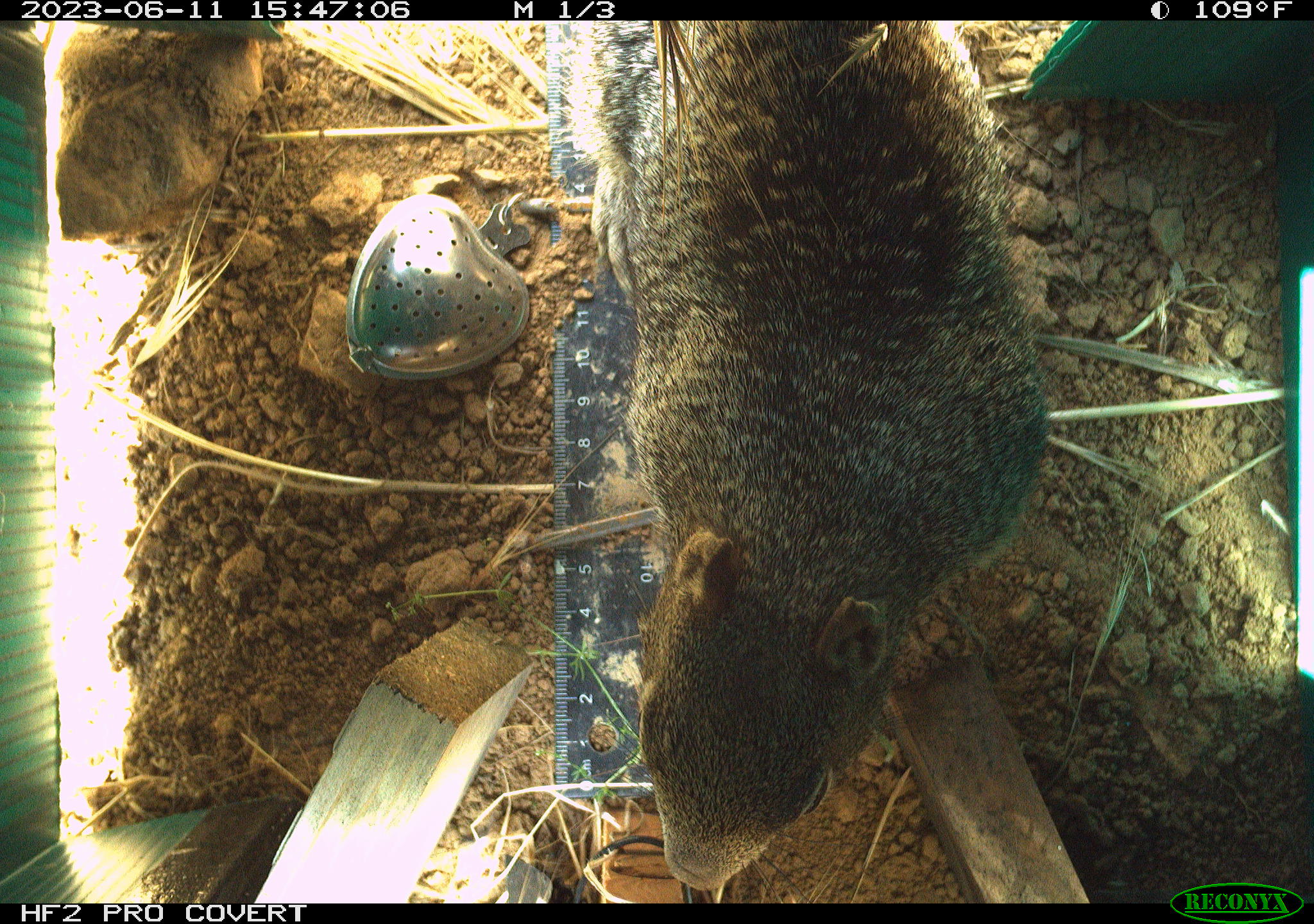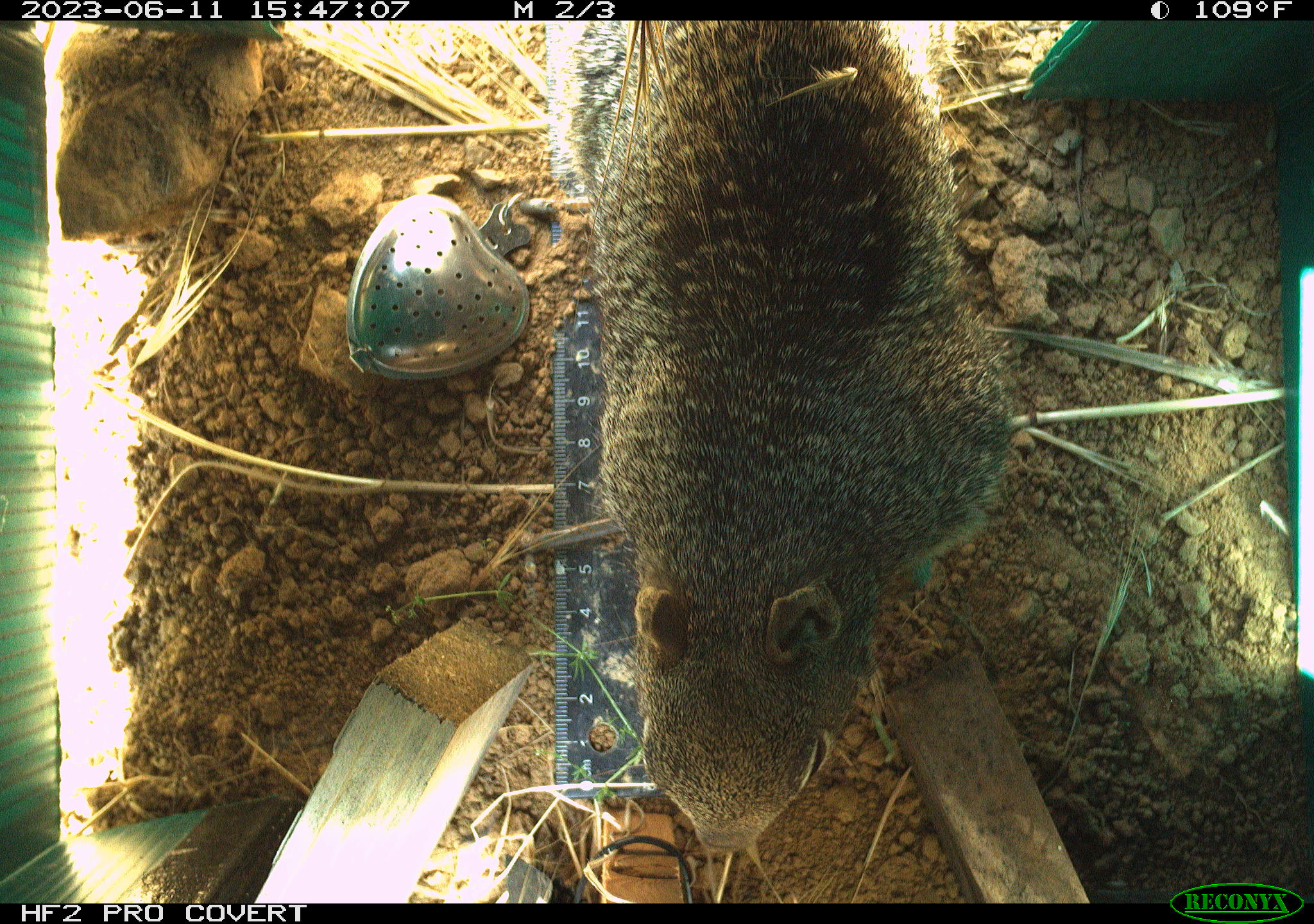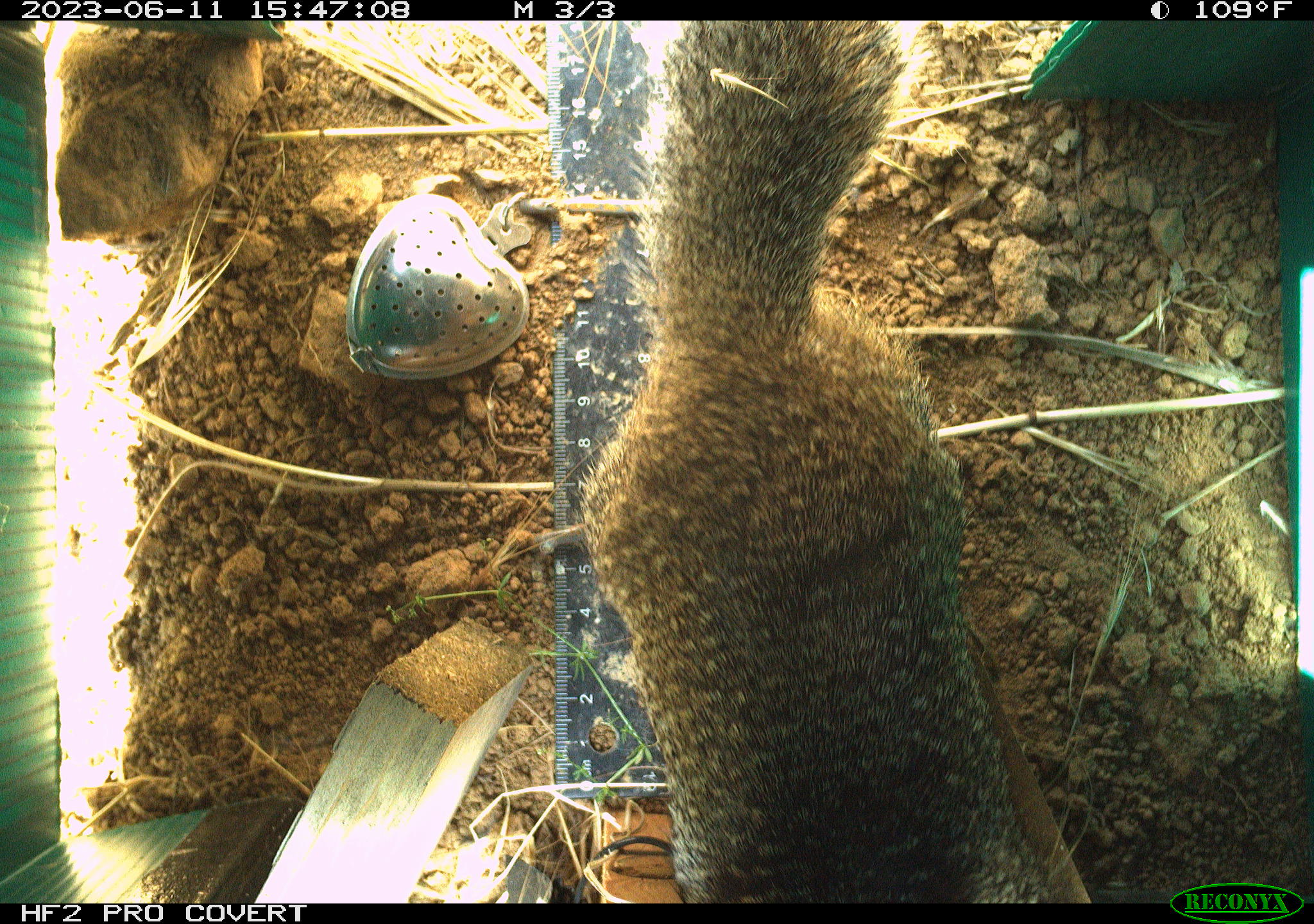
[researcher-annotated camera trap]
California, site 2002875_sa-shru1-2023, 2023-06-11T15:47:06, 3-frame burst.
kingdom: Animalia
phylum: Chordata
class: Mammalia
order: Rodentia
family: Sciuridae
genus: Otospermophilus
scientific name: Otospermophilus beecheyi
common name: california ground squirrel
California ground squirrel (Otospermophilus beecheyi).